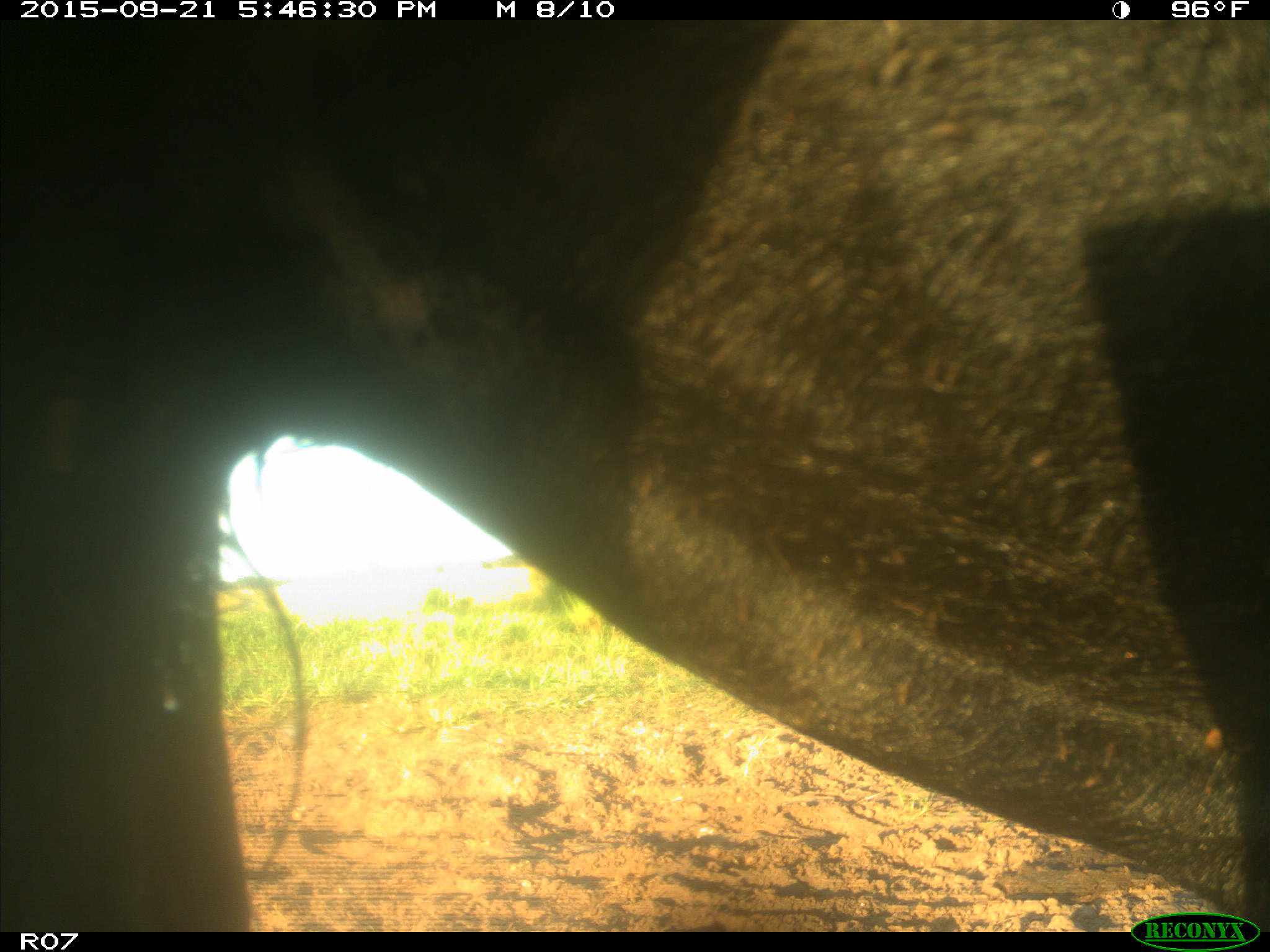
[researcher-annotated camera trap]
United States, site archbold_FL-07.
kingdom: Animalia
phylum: Chordata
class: Mammalia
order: Artiodactyla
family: Bovidae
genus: Bos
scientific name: Bos taurus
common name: domestic cow